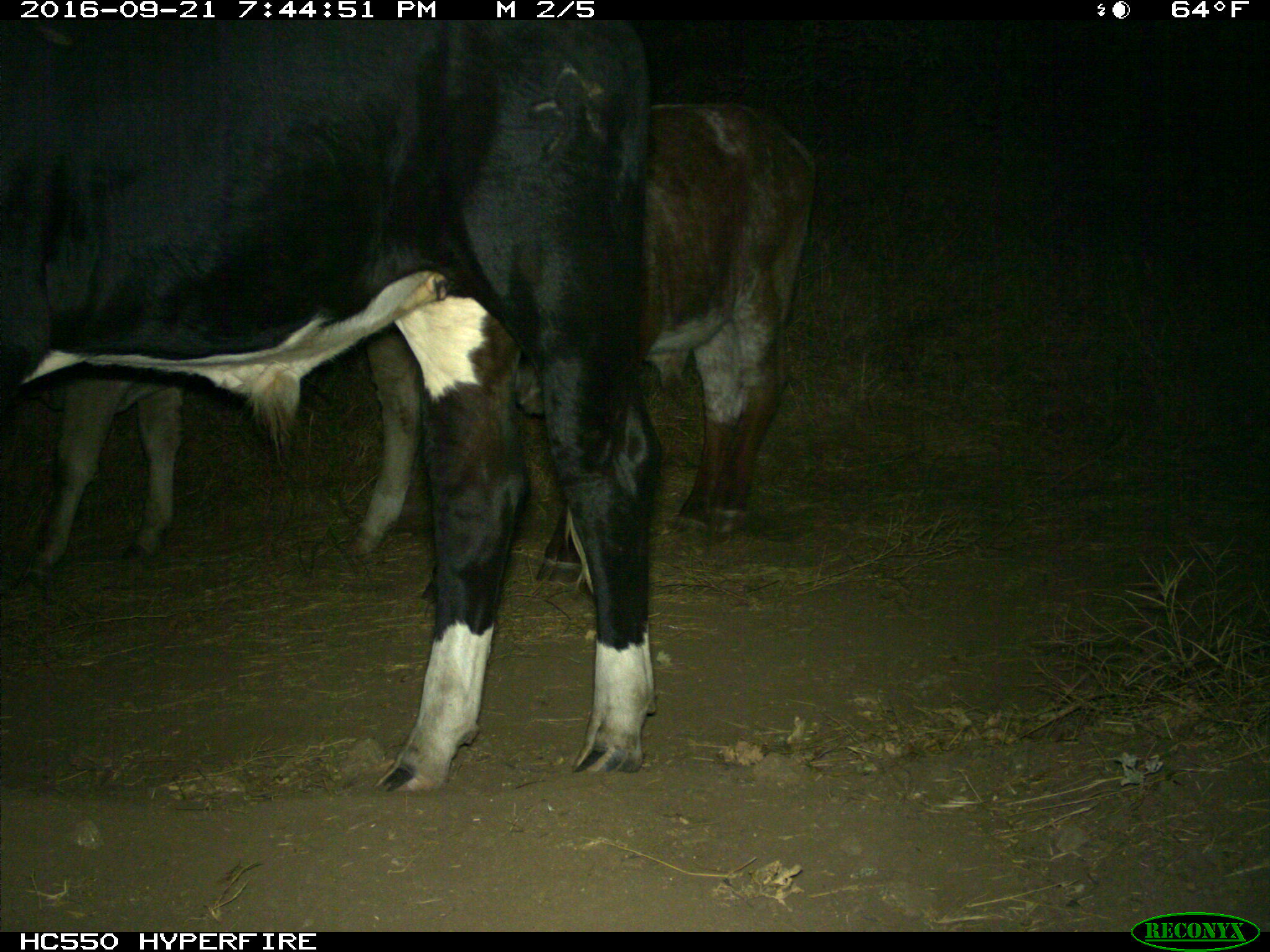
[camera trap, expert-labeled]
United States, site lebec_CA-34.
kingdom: Animalia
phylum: Chordata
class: Mammalia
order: Artiodactyla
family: Bovidae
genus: Bos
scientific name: Bos taurus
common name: domestic cow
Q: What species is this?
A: Bos taurus (domestic cow).